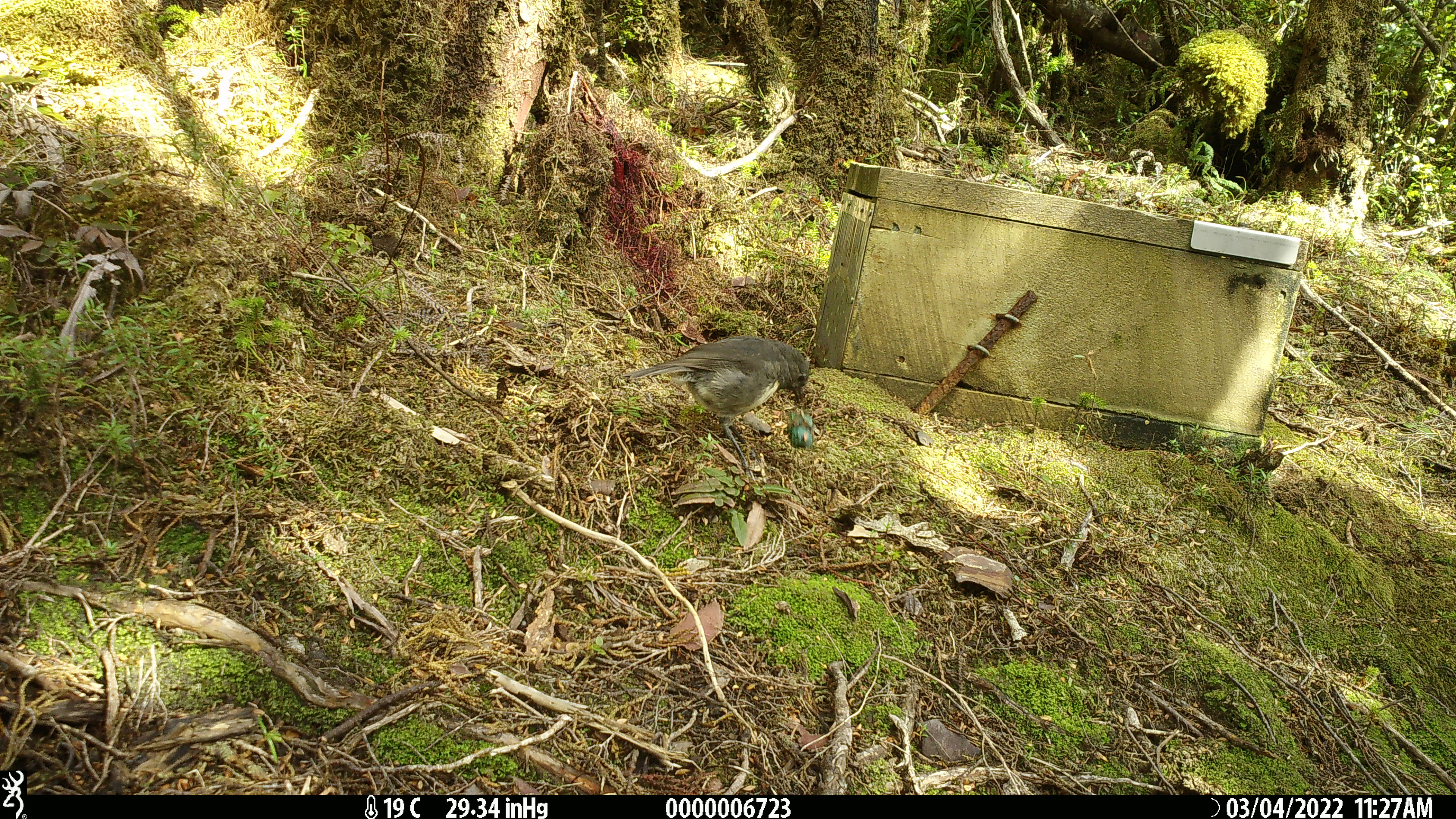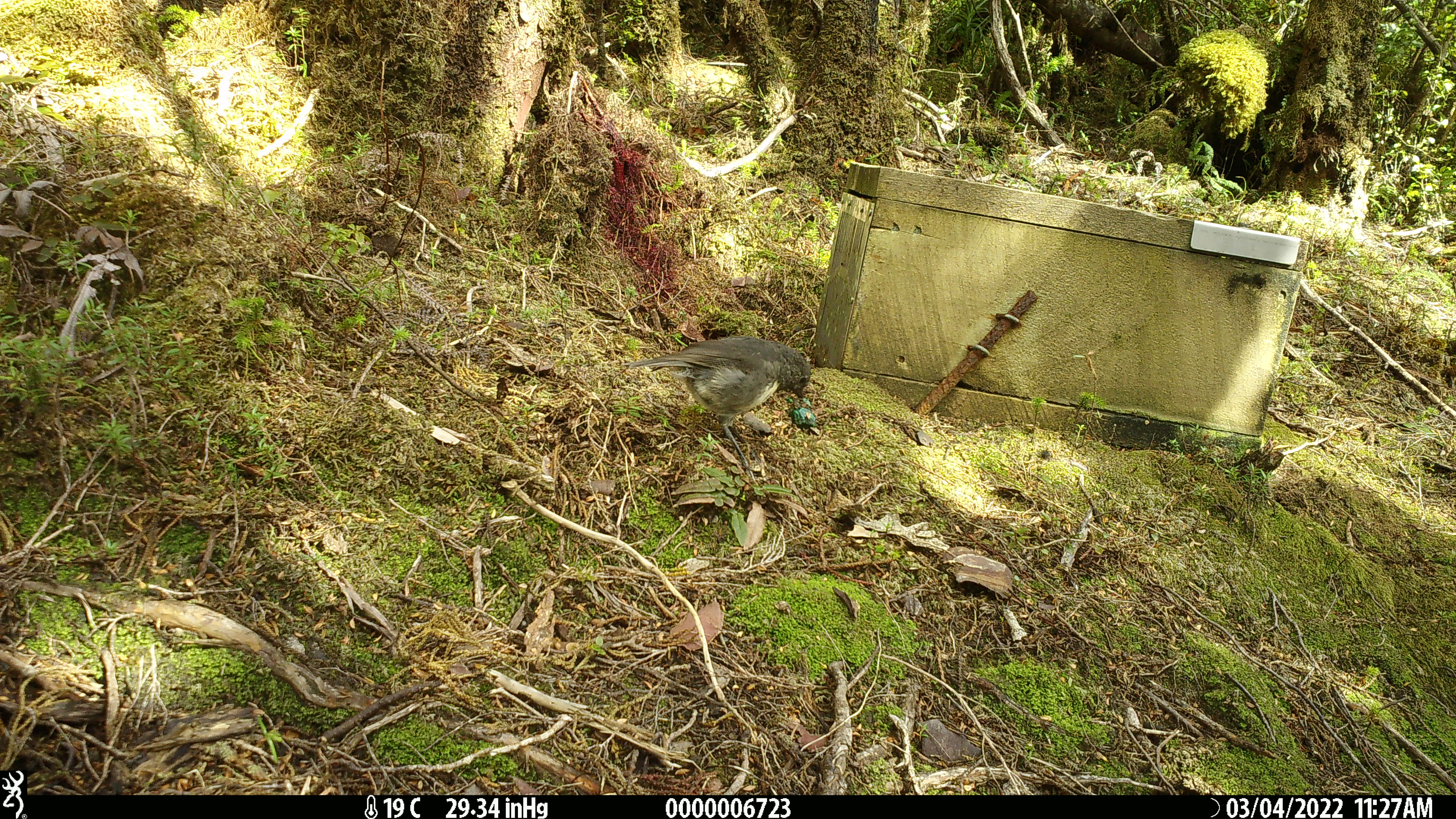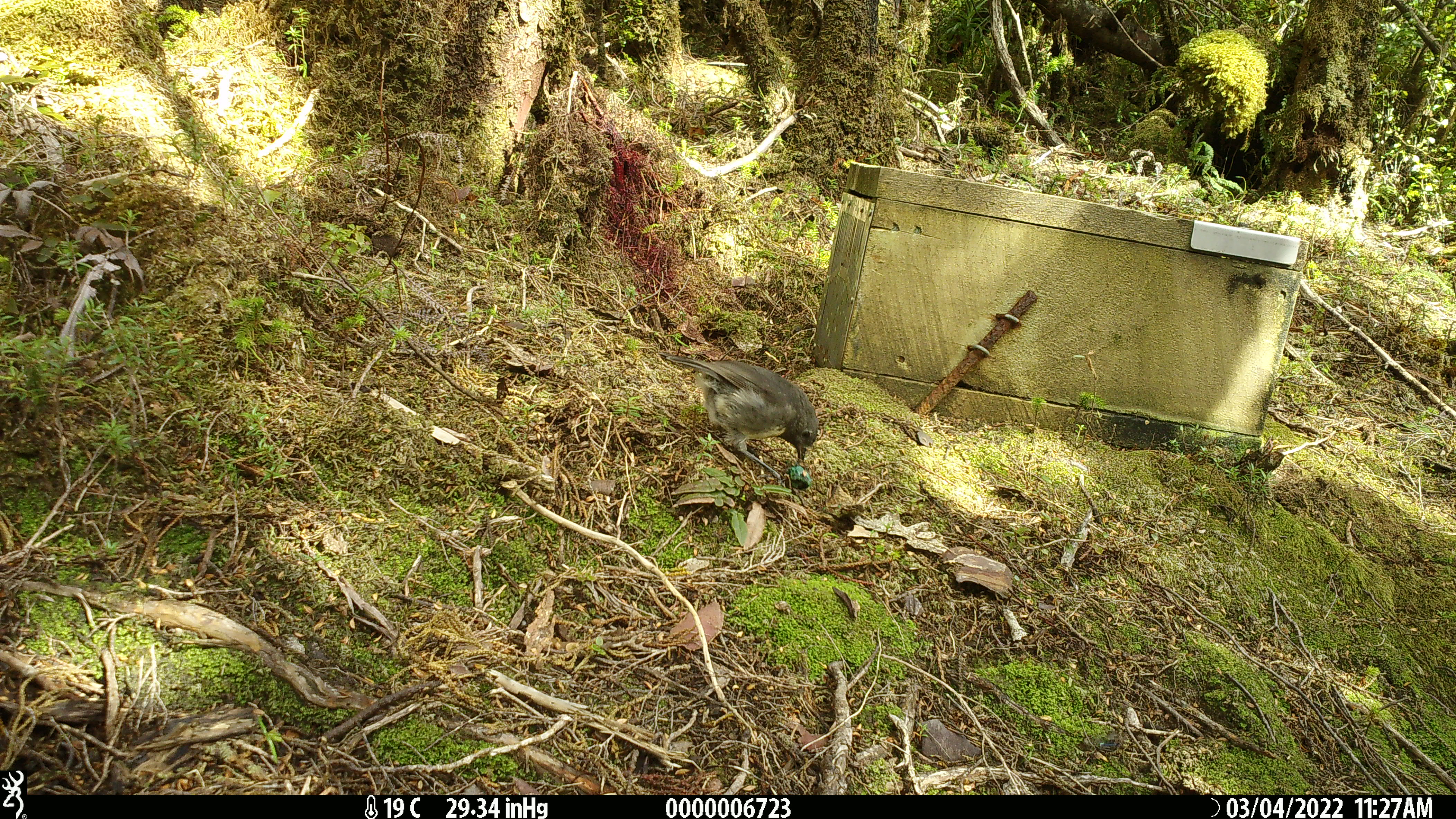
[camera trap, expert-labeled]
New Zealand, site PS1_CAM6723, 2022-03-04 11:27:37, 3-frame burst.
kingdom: Animalia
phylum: Chordata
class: Aves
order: Passeriformes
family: Petroicidae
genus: Petroica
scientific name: Petroica australis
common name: new zealand robin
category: robin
Robin (new zealand robin) (Petroica australis).